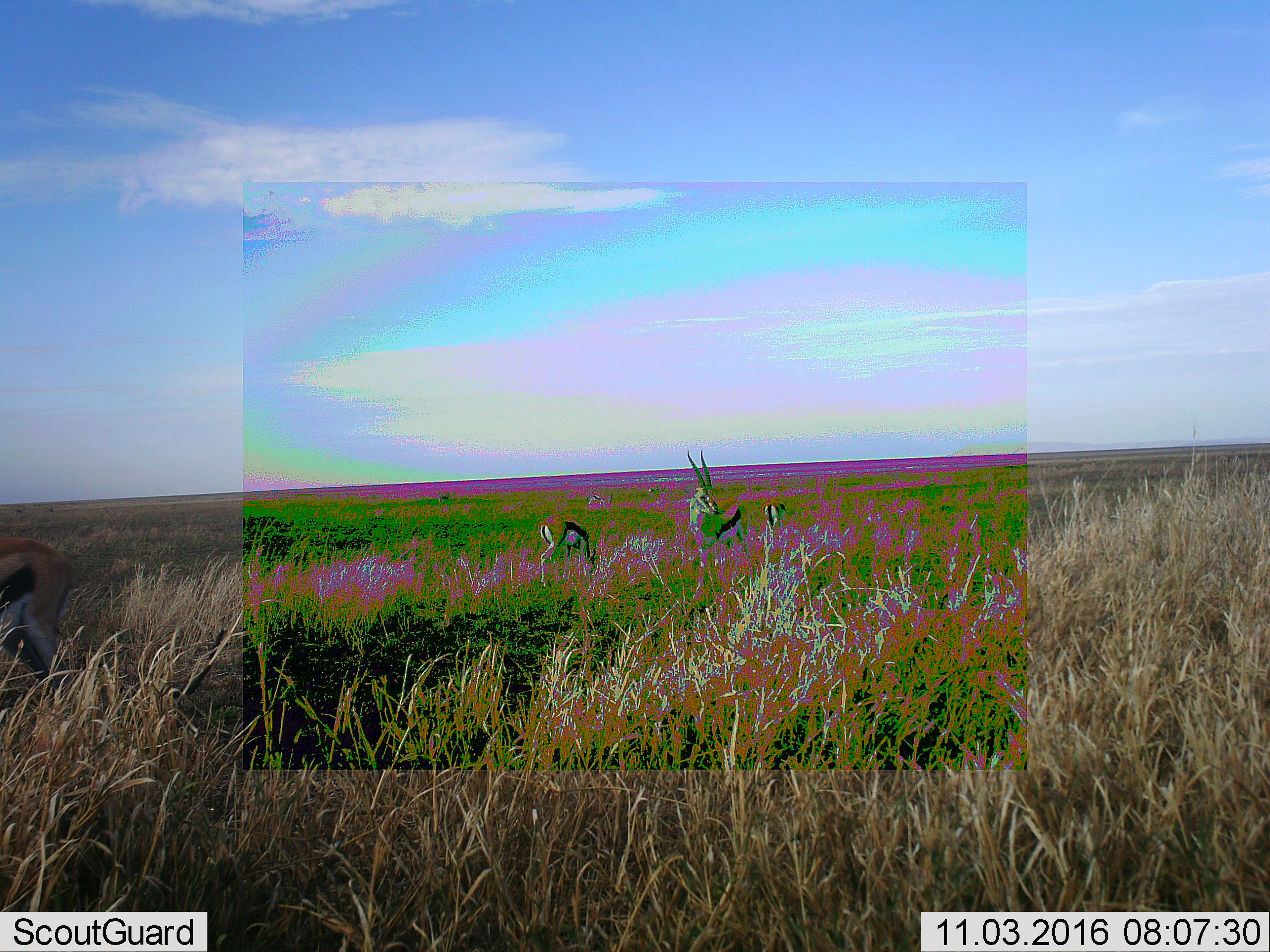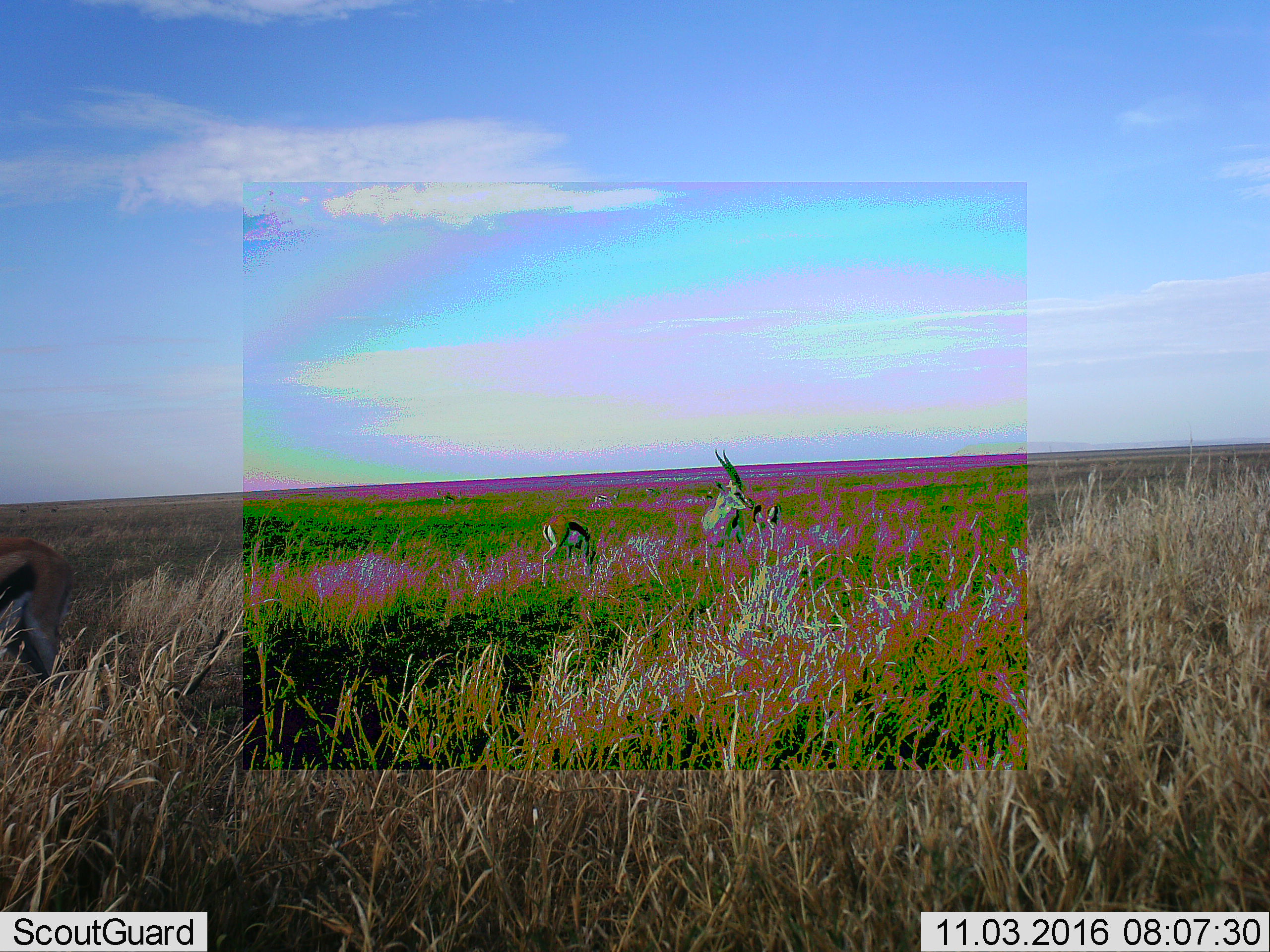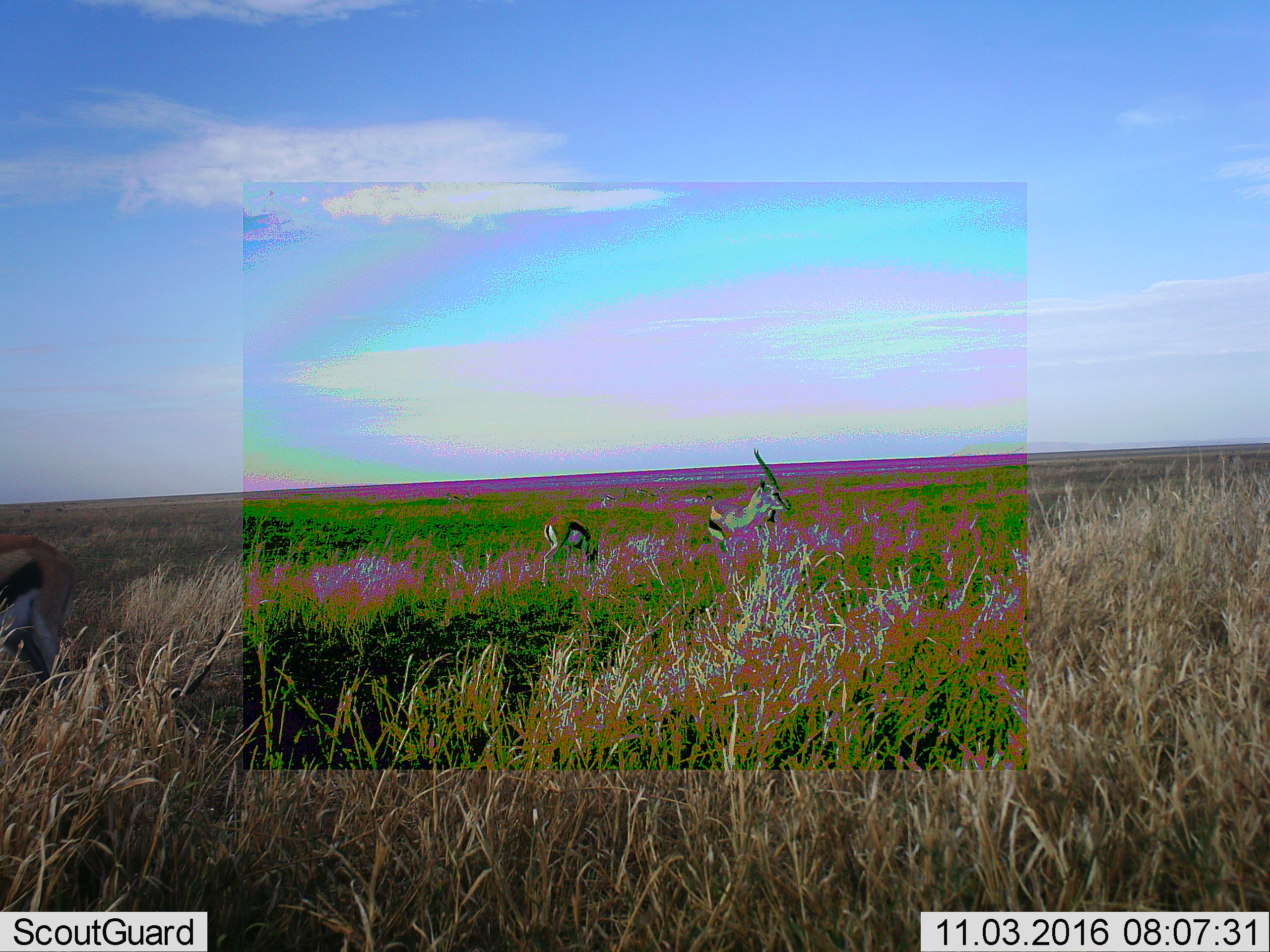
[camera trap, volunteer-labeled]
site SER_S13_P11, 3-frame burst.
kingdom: Animalia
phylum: Chordata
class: Mammalia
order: Artiodactyla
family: Bovidae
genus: Eudorcas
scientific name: Eudorcas thomsonii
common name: thomson's gazelle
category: gazellethomsons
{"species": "gazellethomsons (thomson's gazelle) (Eudorcas thomsonii)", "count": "3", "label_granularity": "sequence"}